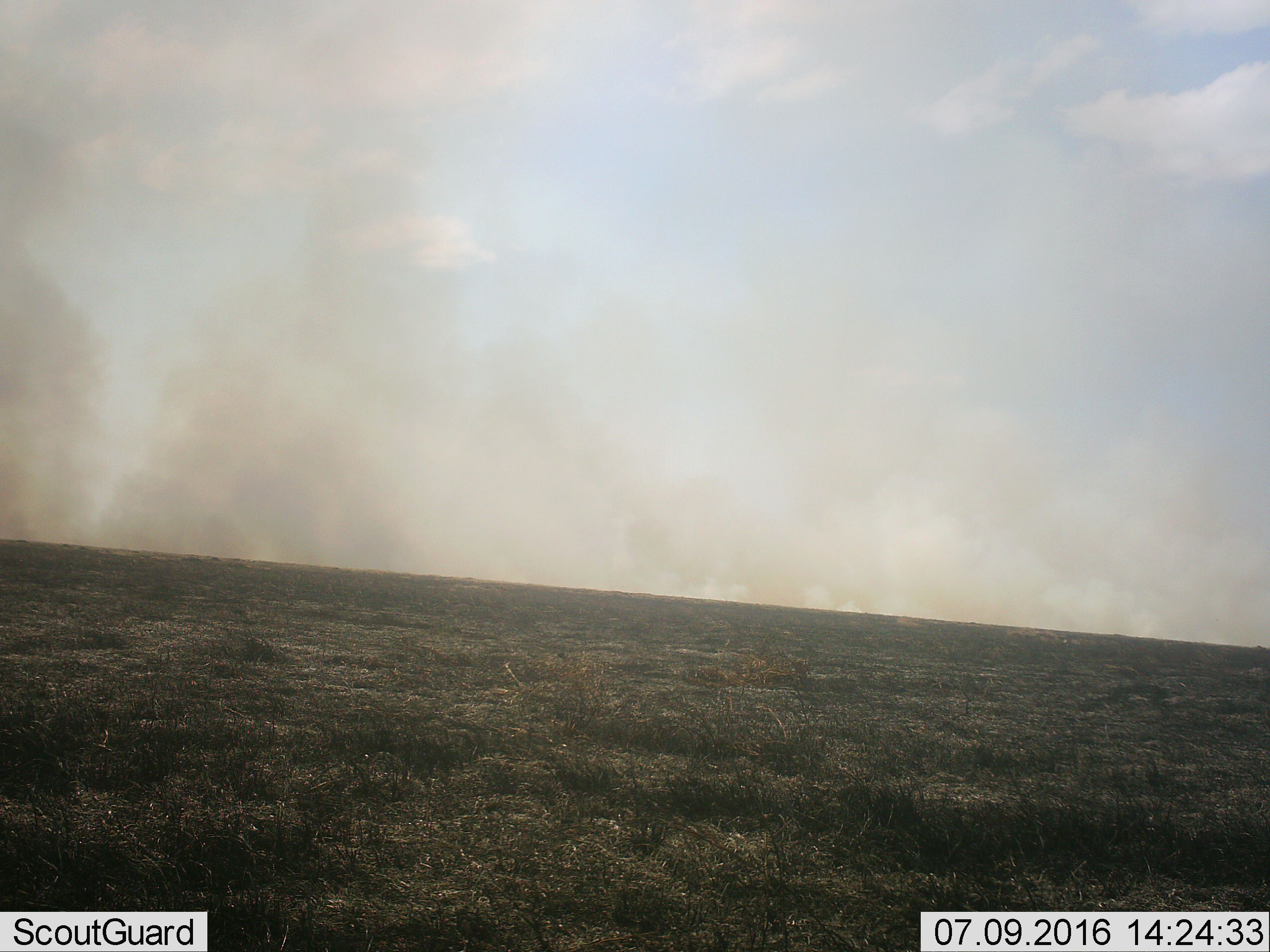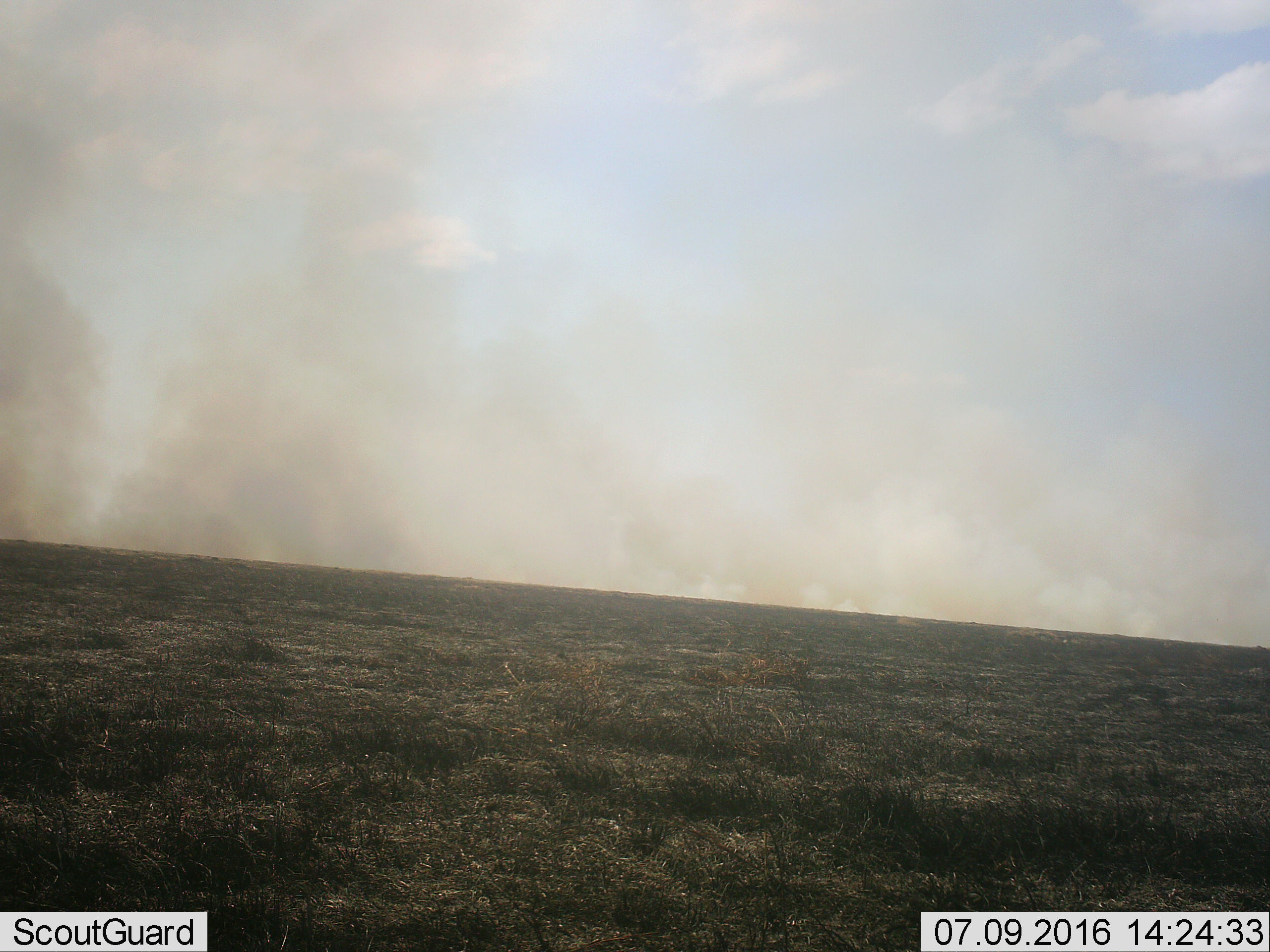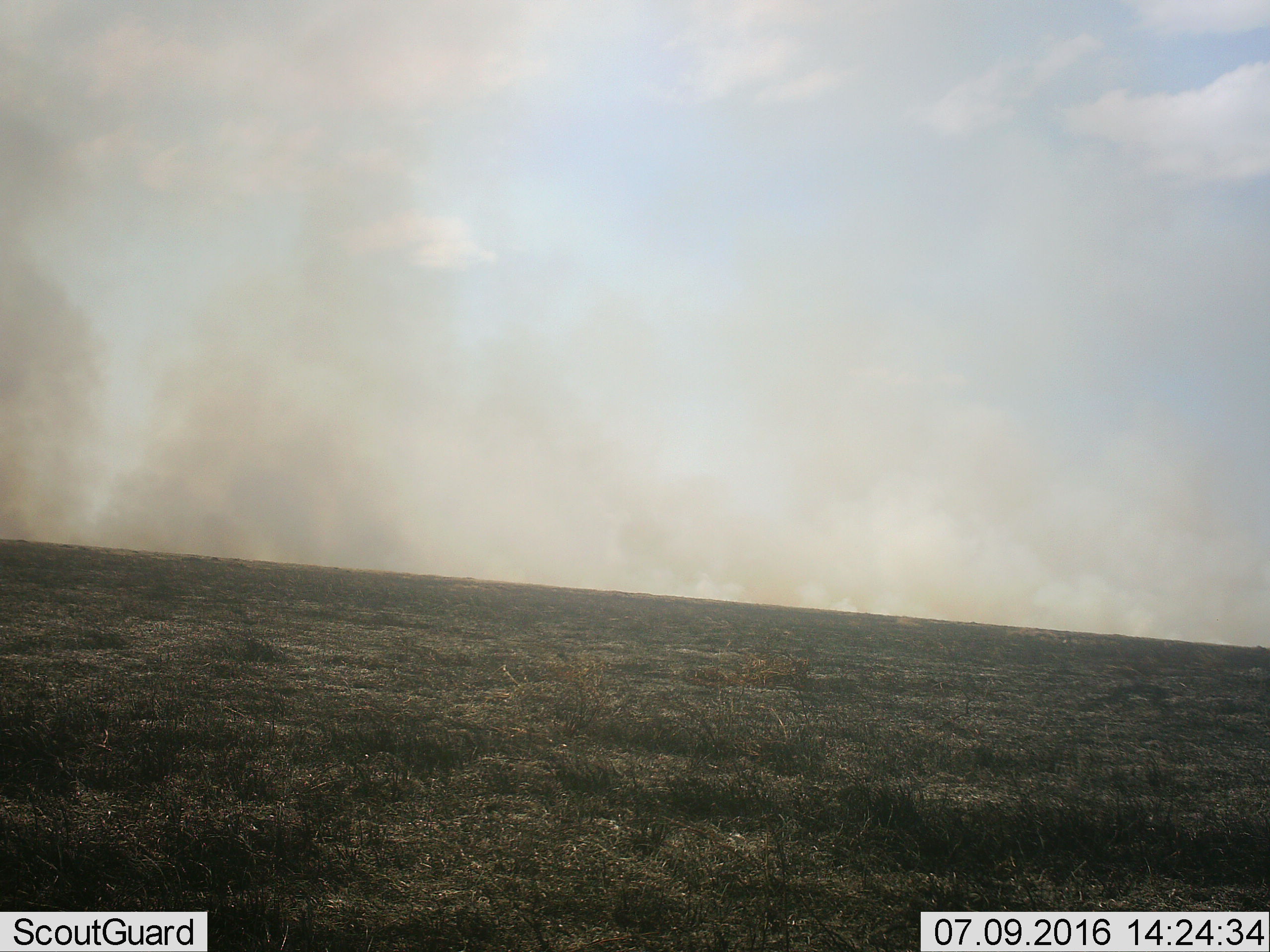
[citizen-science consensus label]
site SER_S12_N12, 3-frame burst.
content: unidentified animal